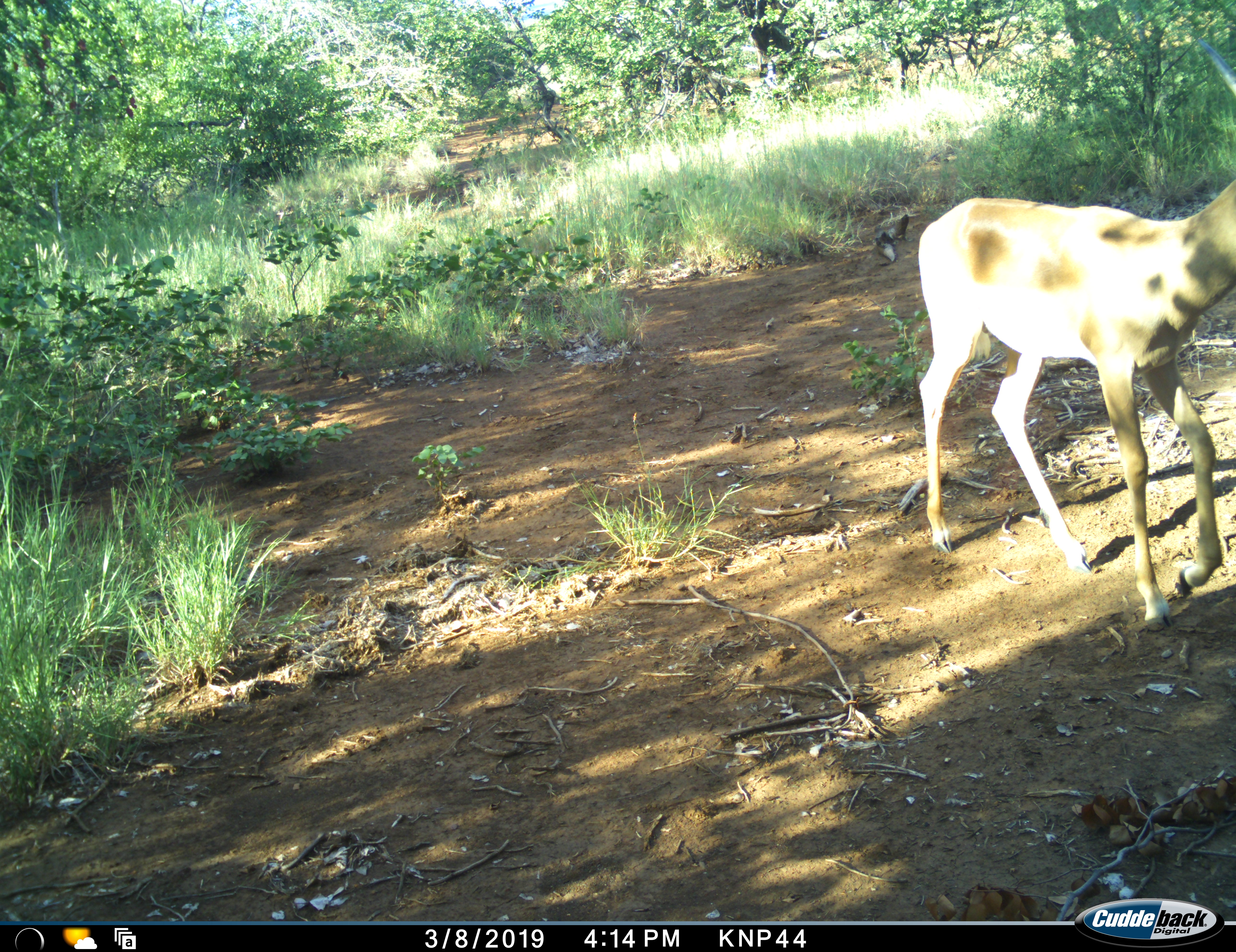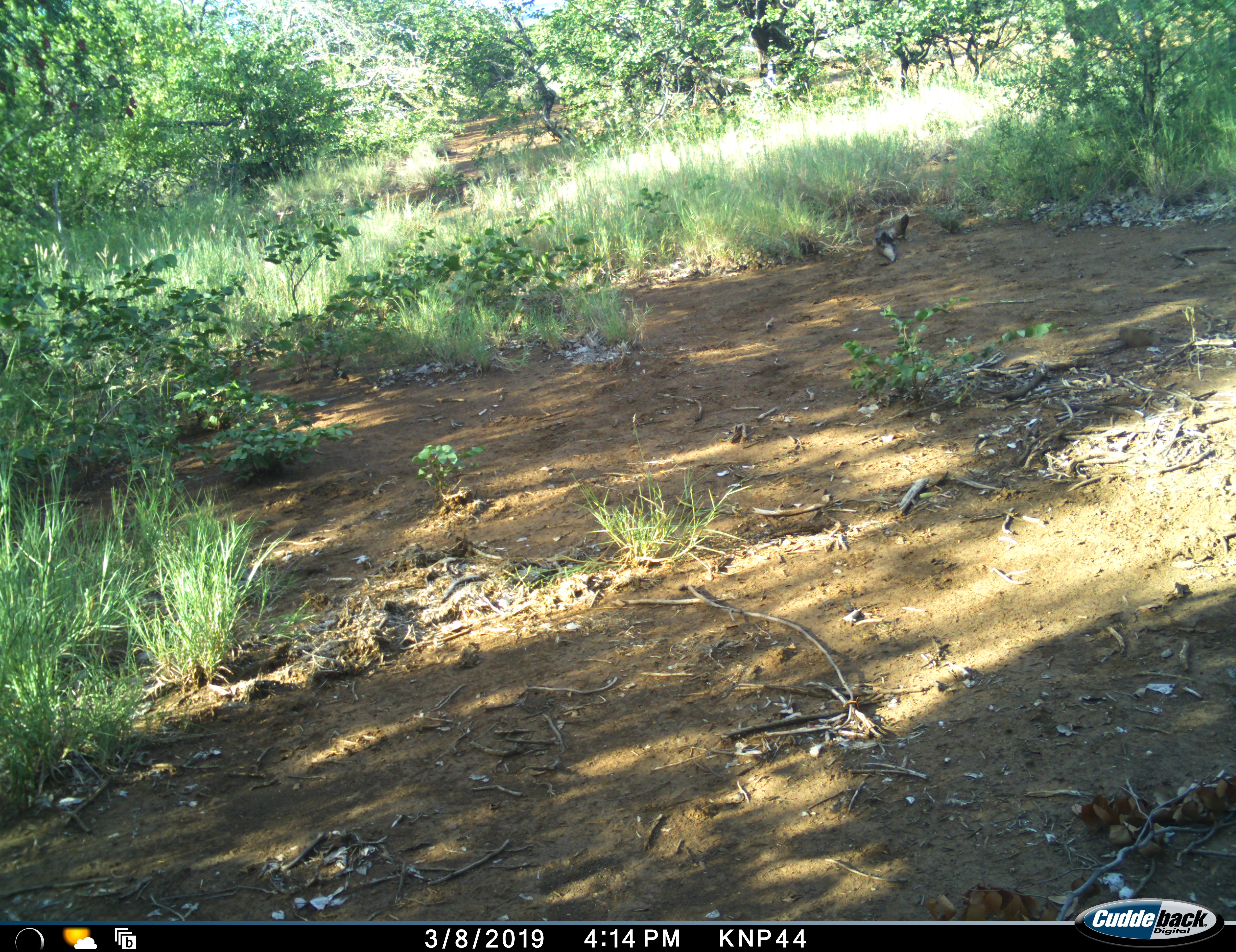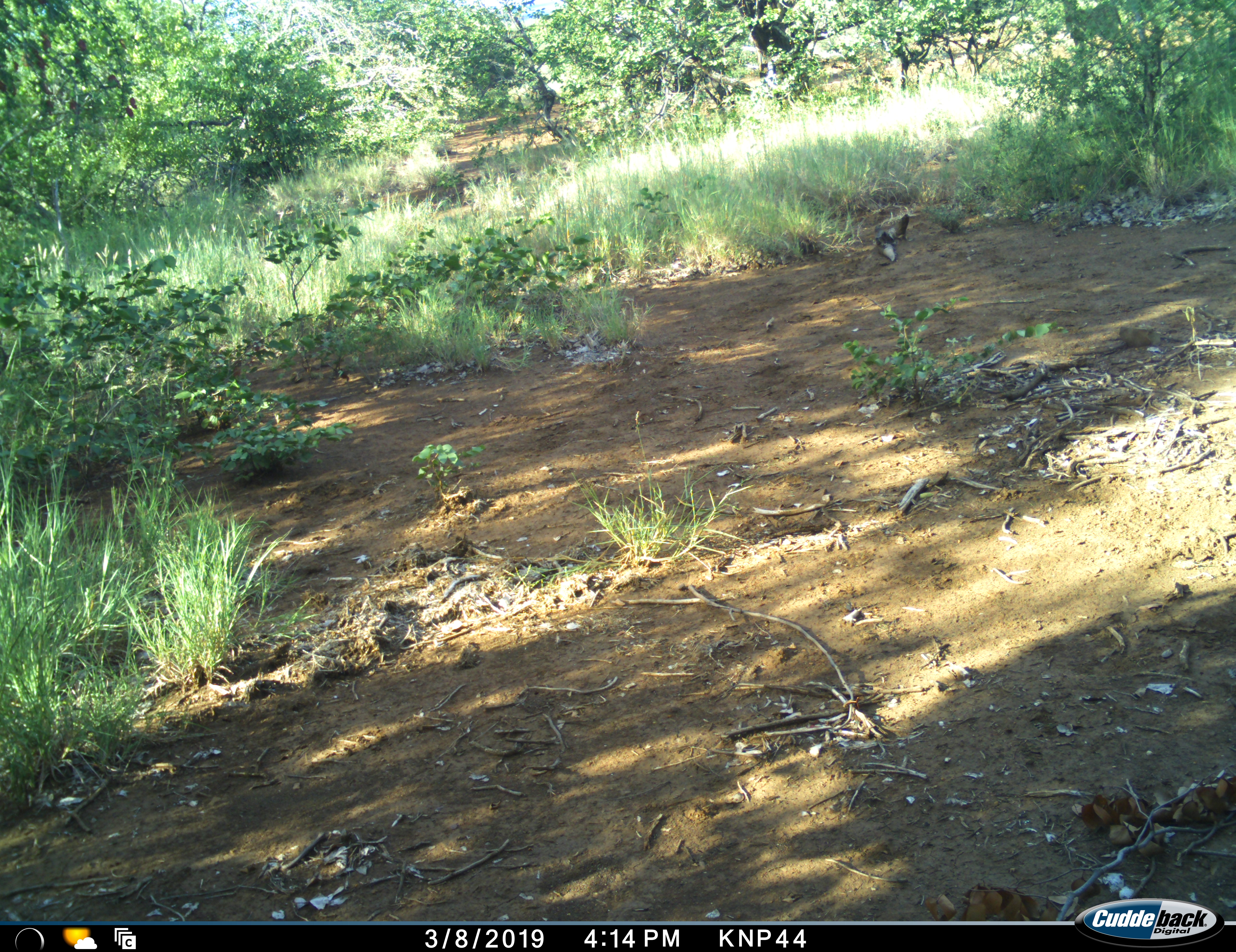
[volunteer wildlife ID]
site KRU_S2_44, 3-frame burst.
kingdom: Animalia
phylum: Chordata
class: Mammalia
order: Artiodactyla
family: Bovidae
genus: Aepyceros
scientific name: Aepyceros melampus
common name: impala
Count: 1.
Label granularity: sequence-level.